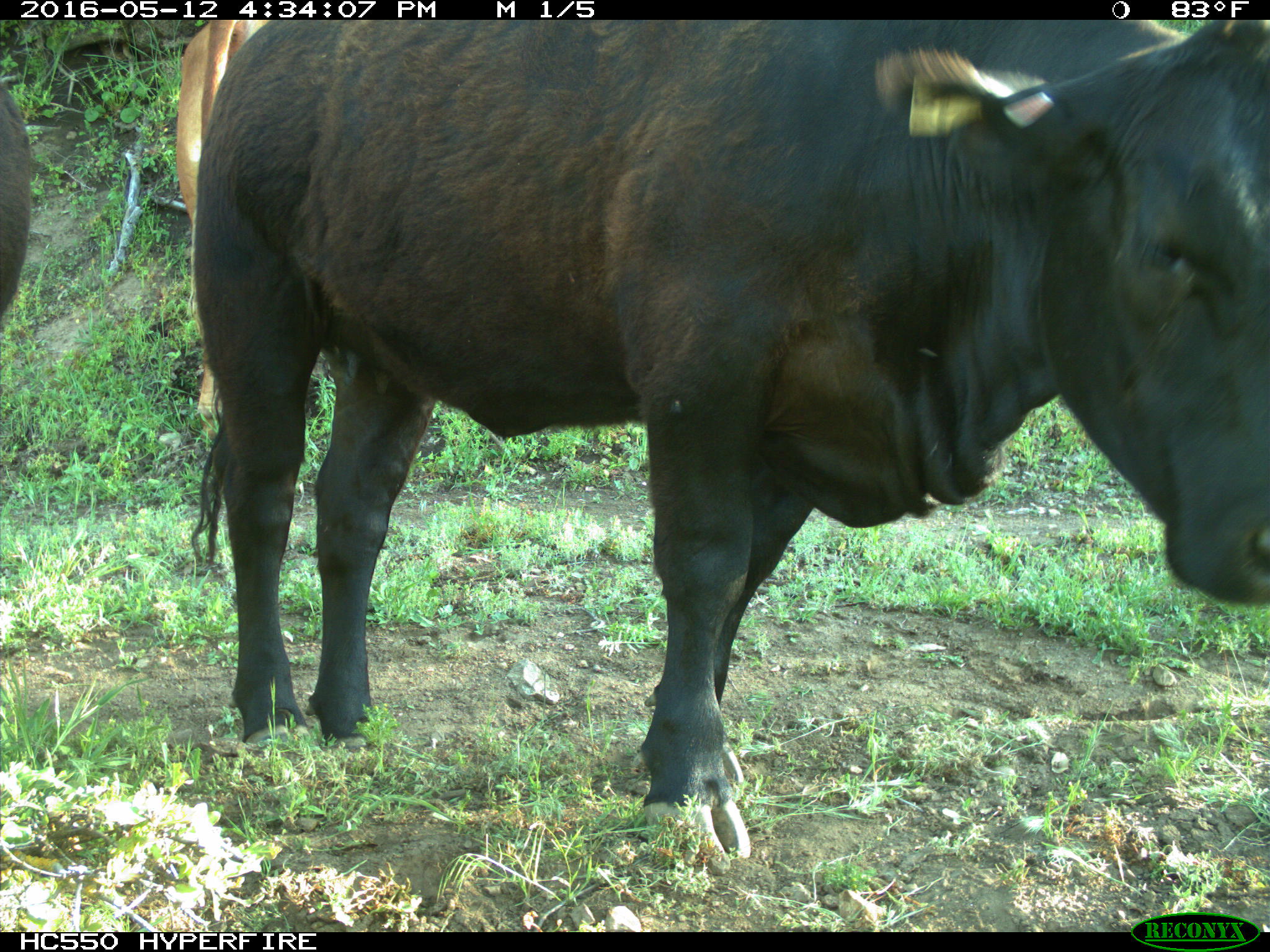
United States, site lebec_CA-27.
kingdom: Animalia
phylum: Chordata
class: Mammalia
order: Artiodactyla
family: Bovidae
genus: Bos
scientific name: Bos taurus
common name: domestic cow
Bos taurus (domestic cow).